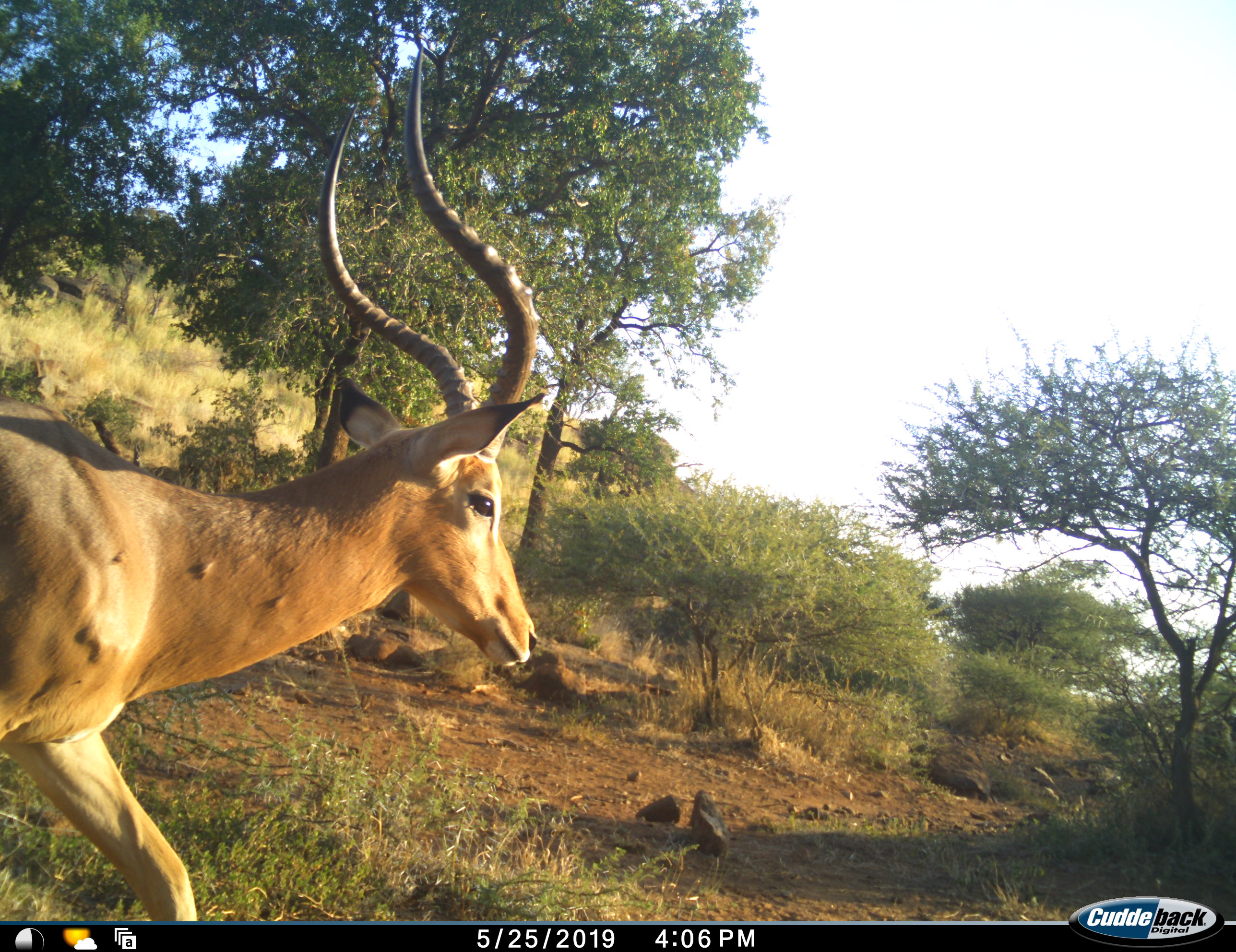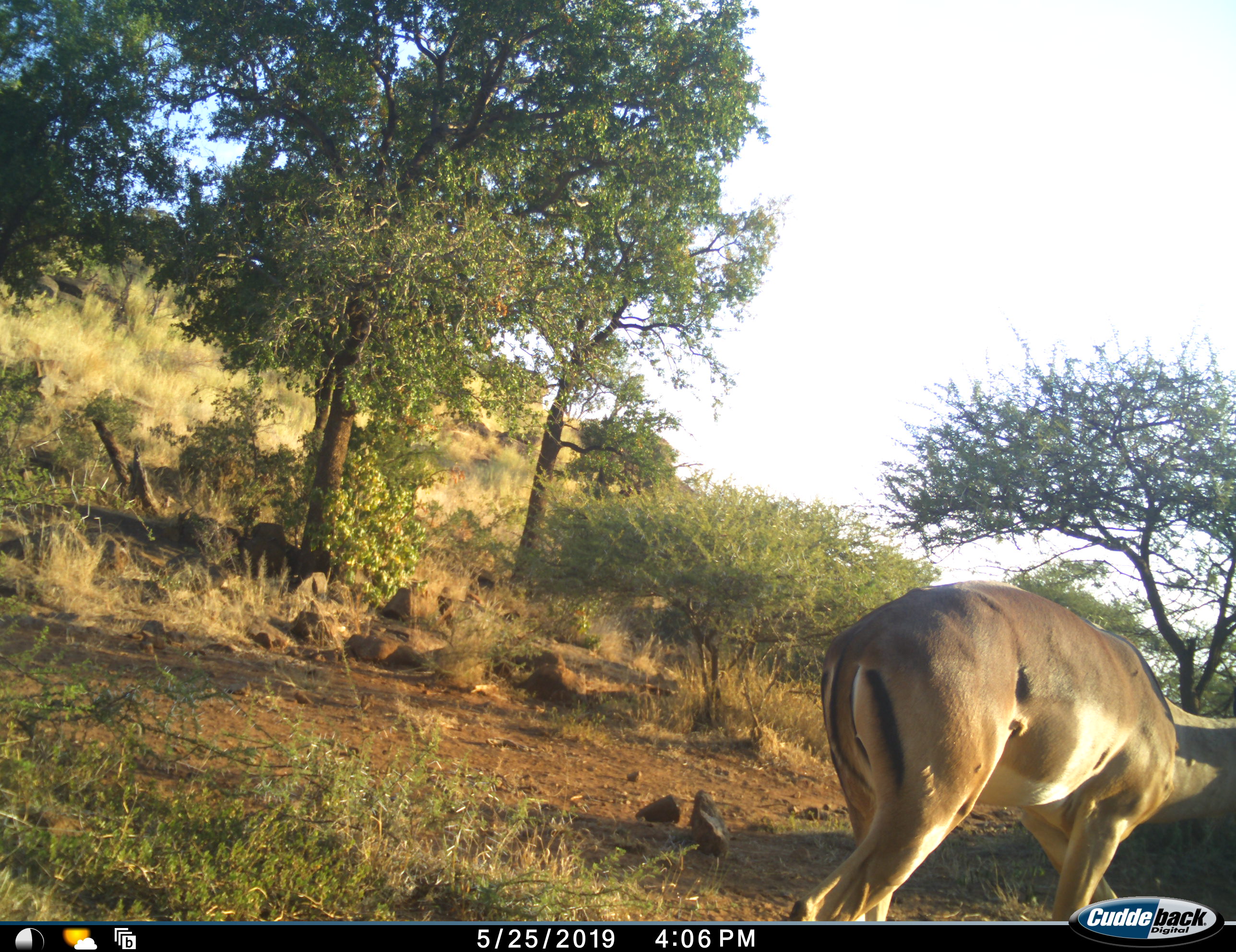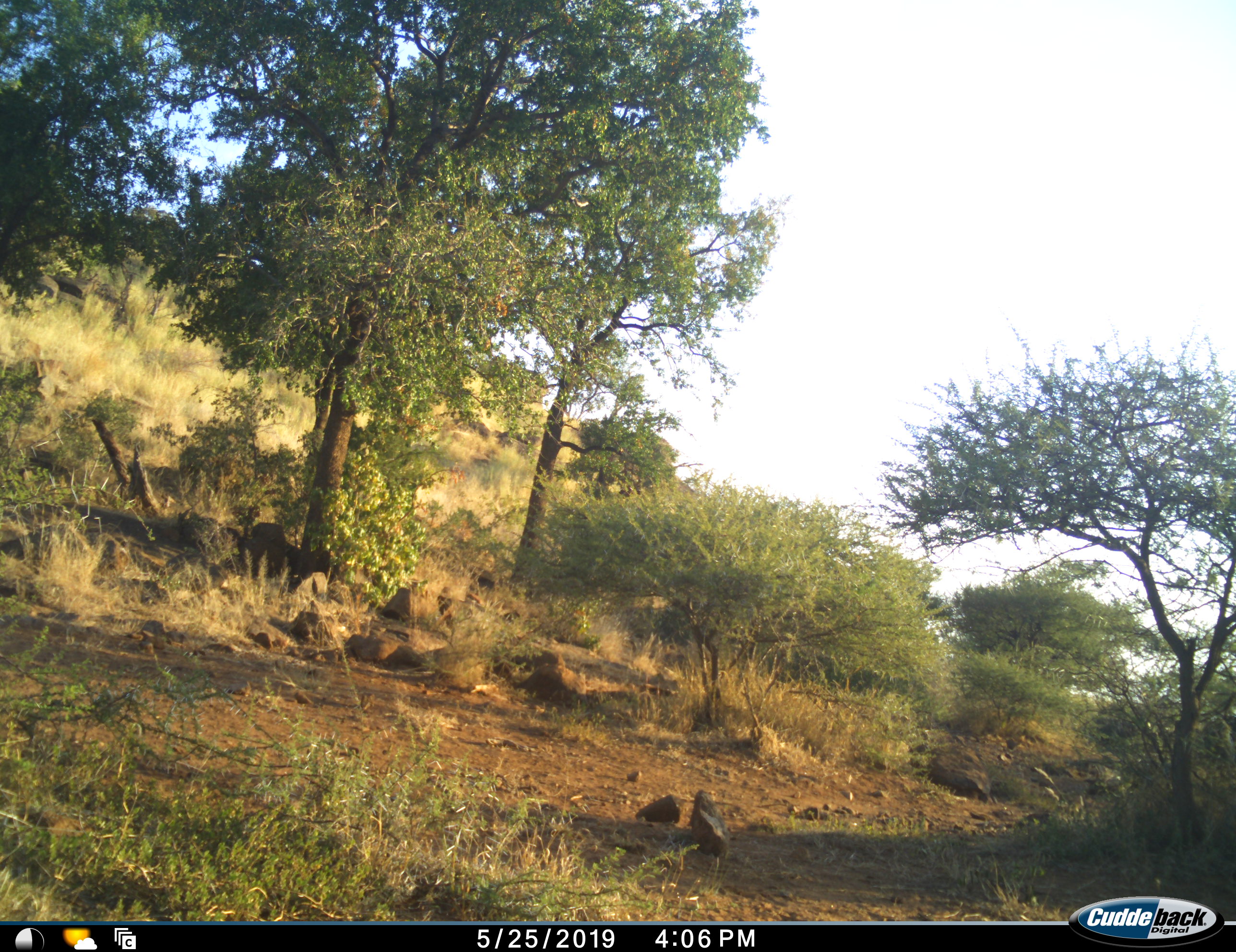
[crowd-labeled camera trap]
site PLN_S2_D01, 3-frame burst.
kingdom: Animalia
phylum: Chordata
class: Mammalia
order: Artiodactyla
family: Bovidae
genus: Aepyceros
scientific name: Aepyceros melampus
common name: impala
Impala (Aepyceros melampus), count 1. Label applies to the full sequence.